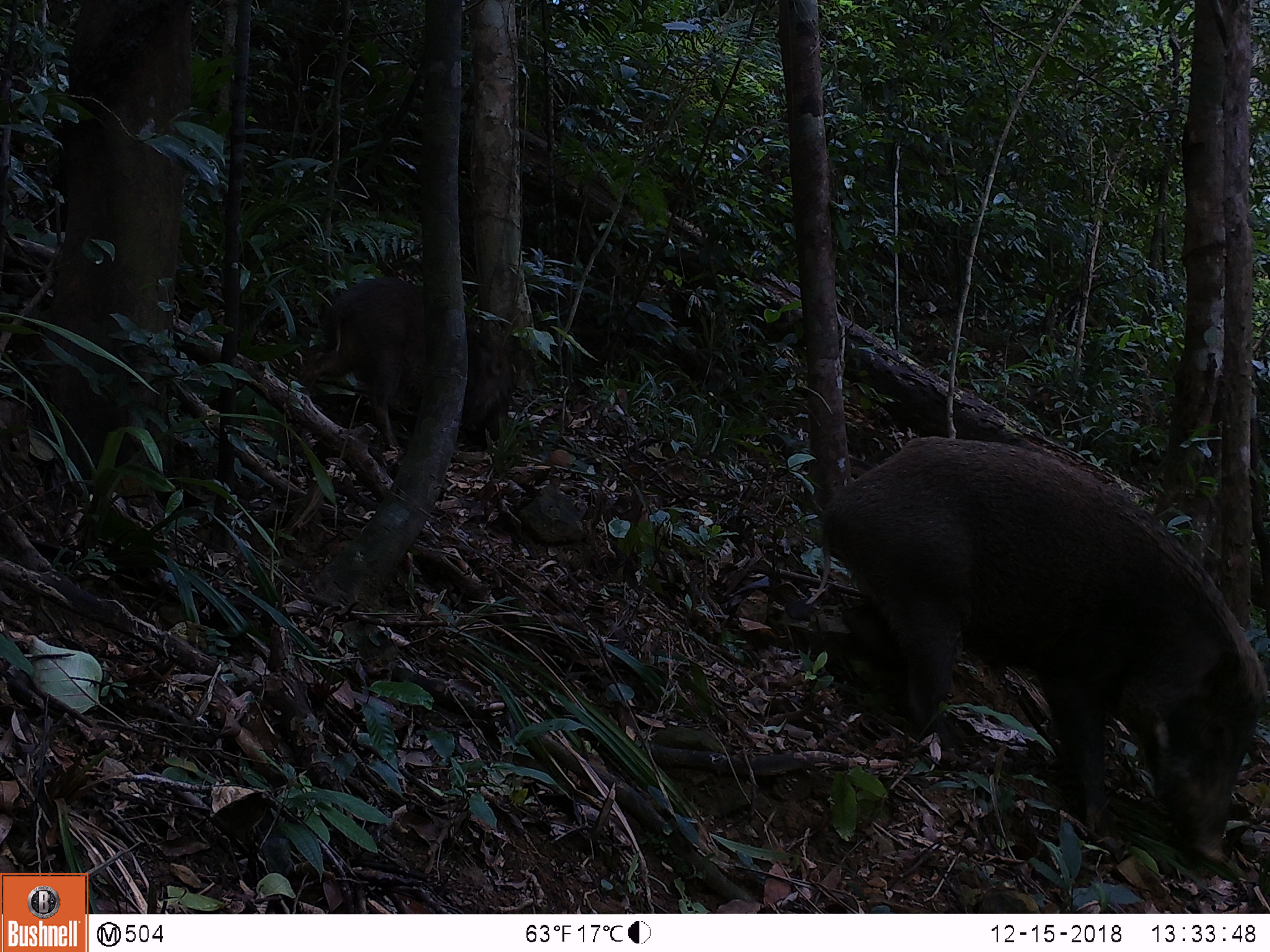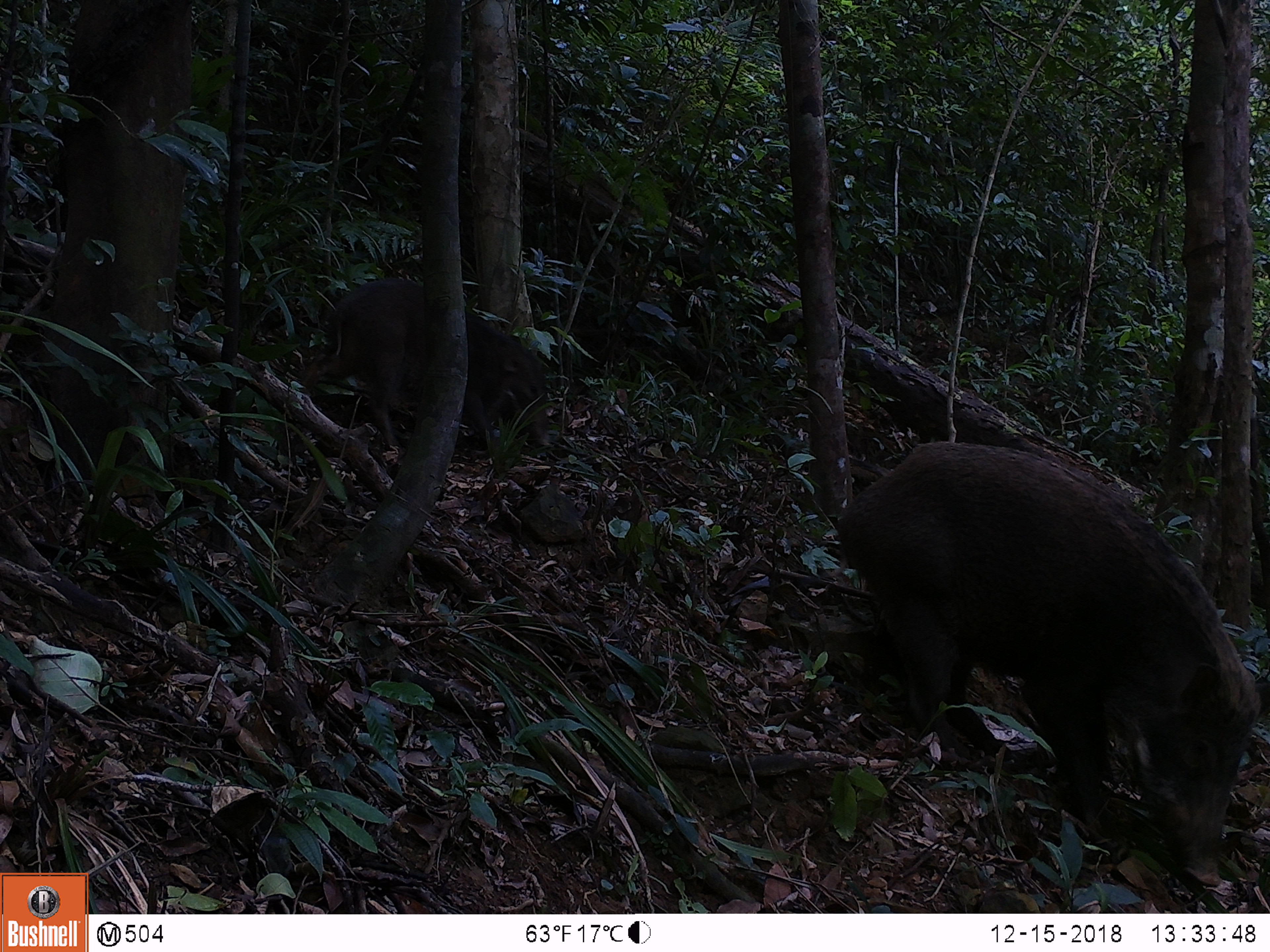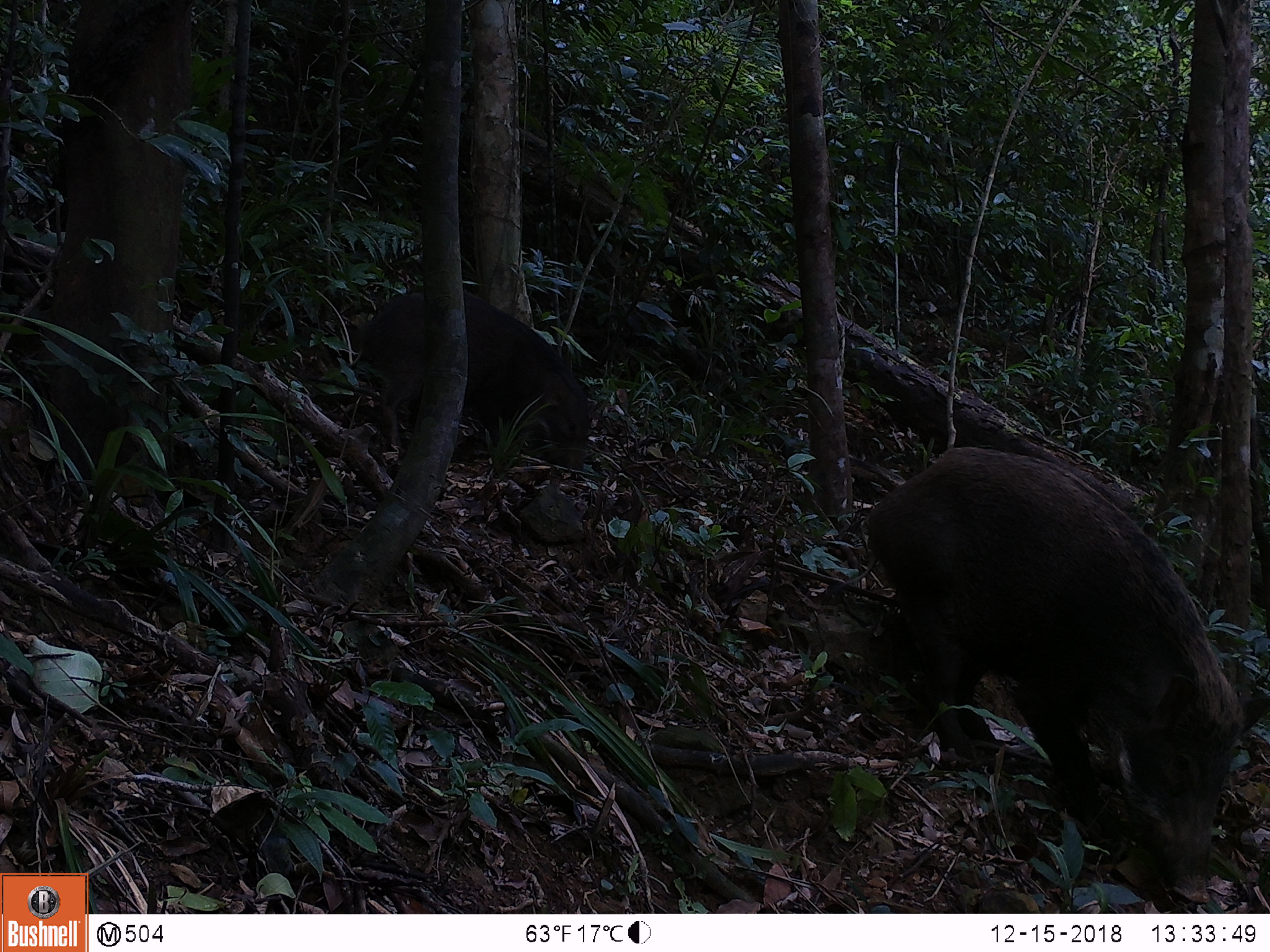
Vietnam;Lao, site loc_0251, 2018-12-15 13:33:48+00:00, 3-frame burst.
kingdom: Animalia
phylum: Chordata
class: Mammalia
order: Artiodactyla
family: Suidae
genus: Sus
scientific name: Sus scrofa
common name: eurasian wild pig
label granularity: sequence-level